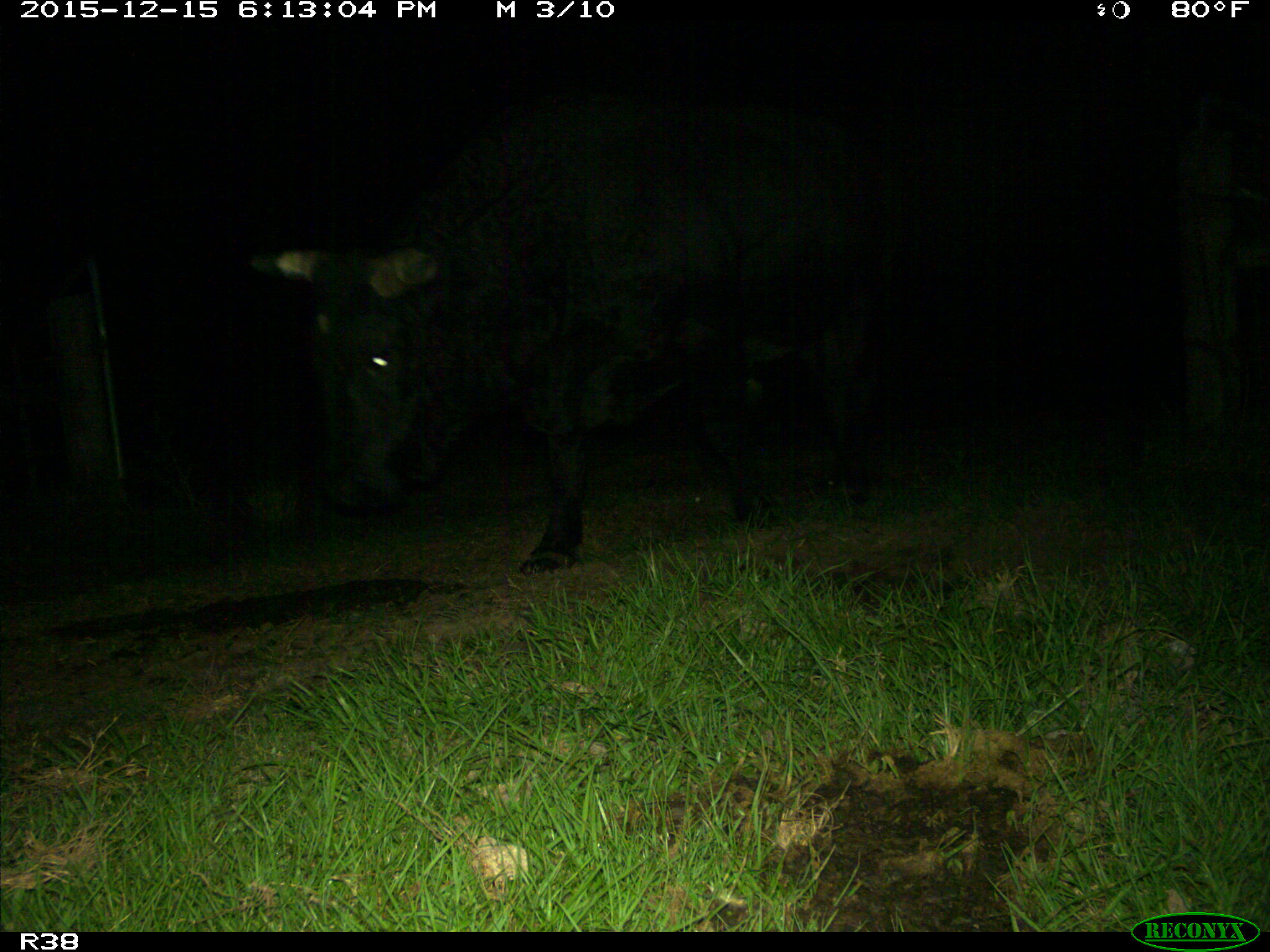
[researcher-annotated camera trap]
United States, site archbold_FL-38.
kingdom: Animalia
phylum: Chordata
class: Mammalia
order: Artiodactyla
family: Bovidae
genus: Bos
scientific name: Bos taurus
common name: domestic cow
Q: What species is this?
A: Bos taurus (domestic cow).